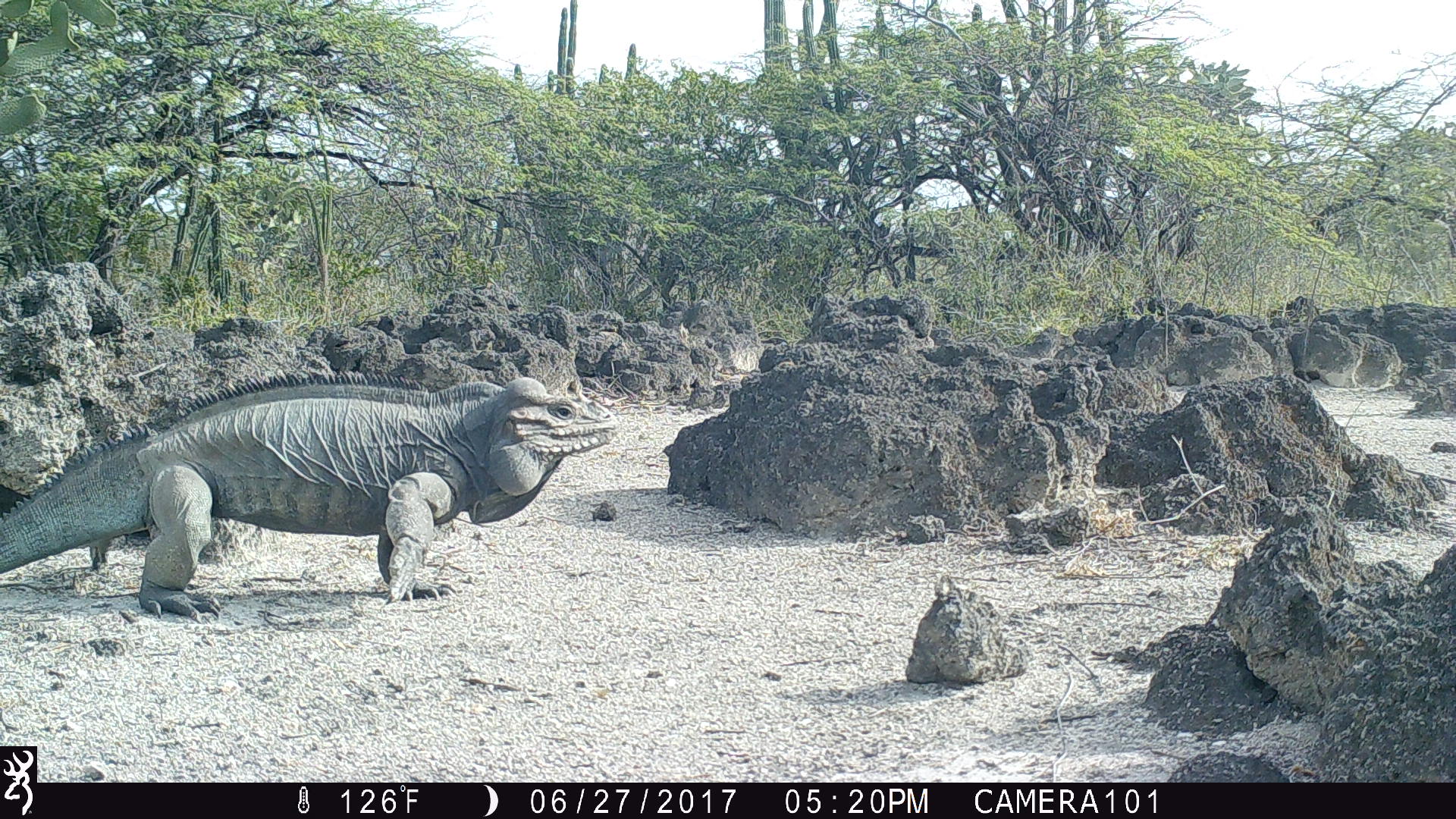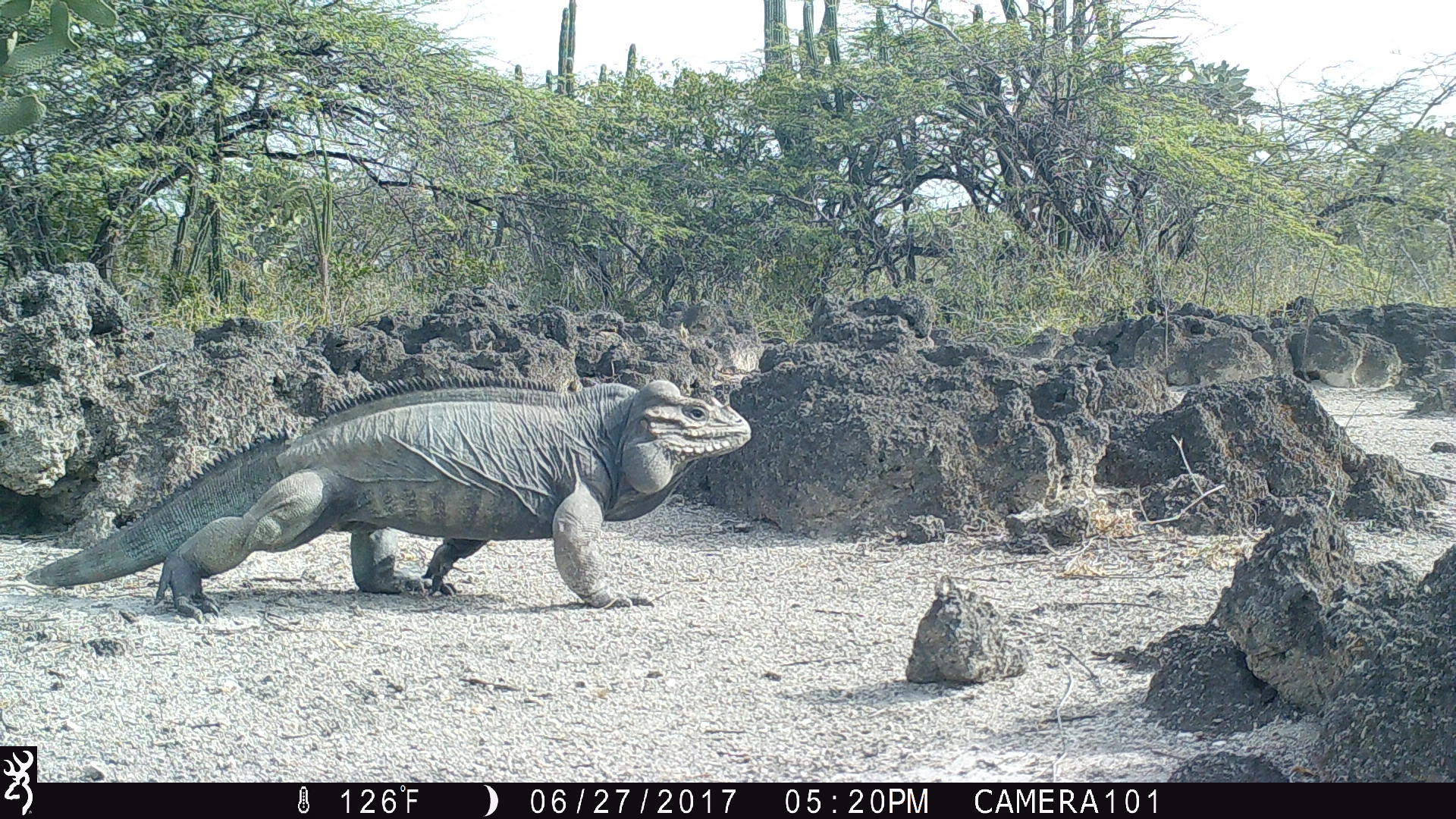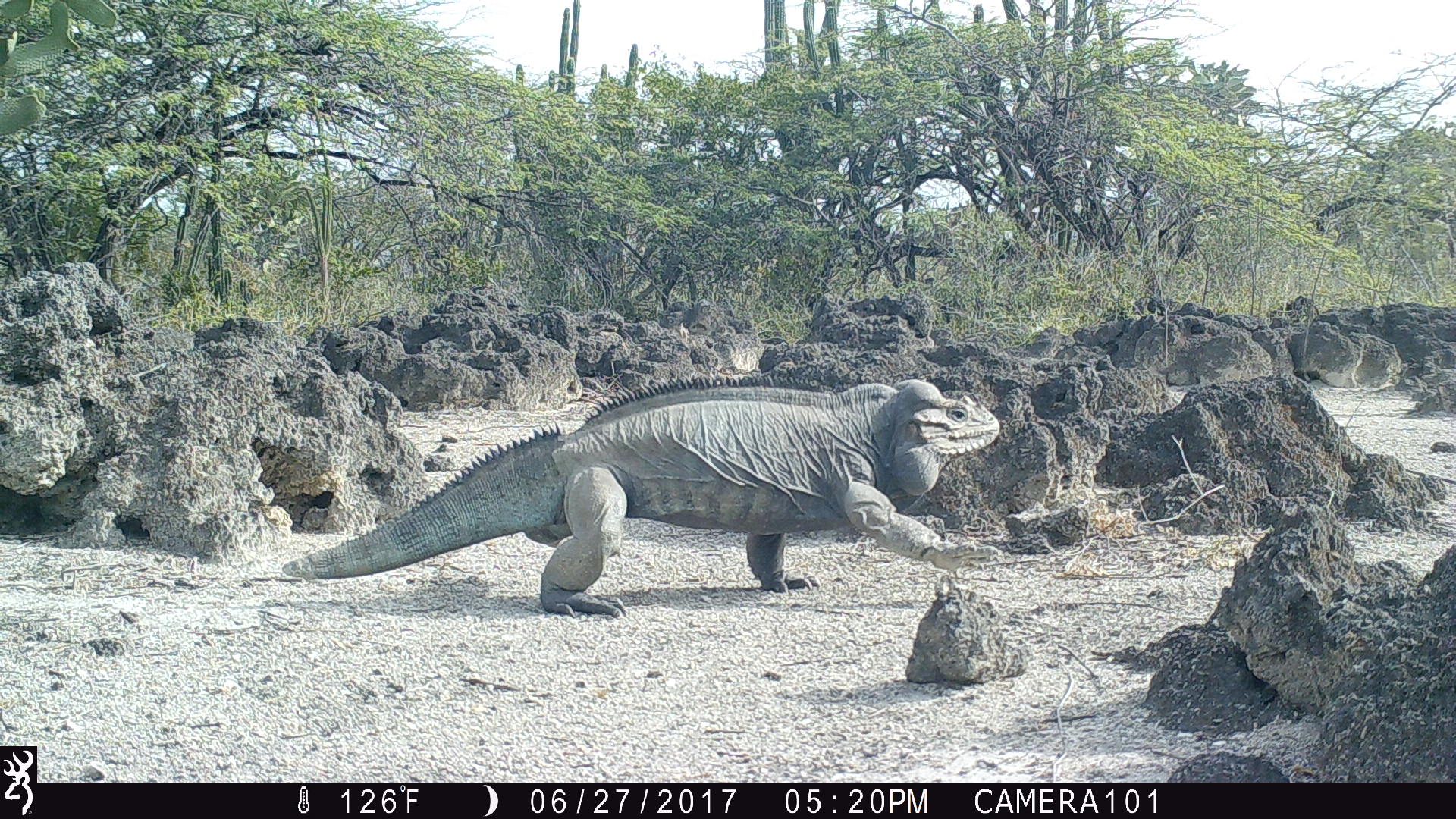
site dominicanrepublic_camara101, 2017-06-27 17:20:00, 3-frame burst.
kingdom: Animalia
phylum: Chordata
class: Reptilia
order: Squamata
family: Iguanidae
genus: Iguana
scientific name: Iguana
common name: typical iguanas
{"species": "Iguana (typical iguanas)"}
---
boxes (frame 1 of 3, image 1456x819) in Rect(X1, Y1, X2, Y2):
iguana: Rect(0, 366, 617, 623)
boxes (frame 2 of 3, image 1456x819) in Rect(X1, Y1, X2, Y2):
iguana: Rect(20, 373, 758, 621)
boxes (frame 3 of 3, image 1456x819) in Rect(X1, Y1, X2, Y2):
iguana: Rect(253, 377, 1015, 614)